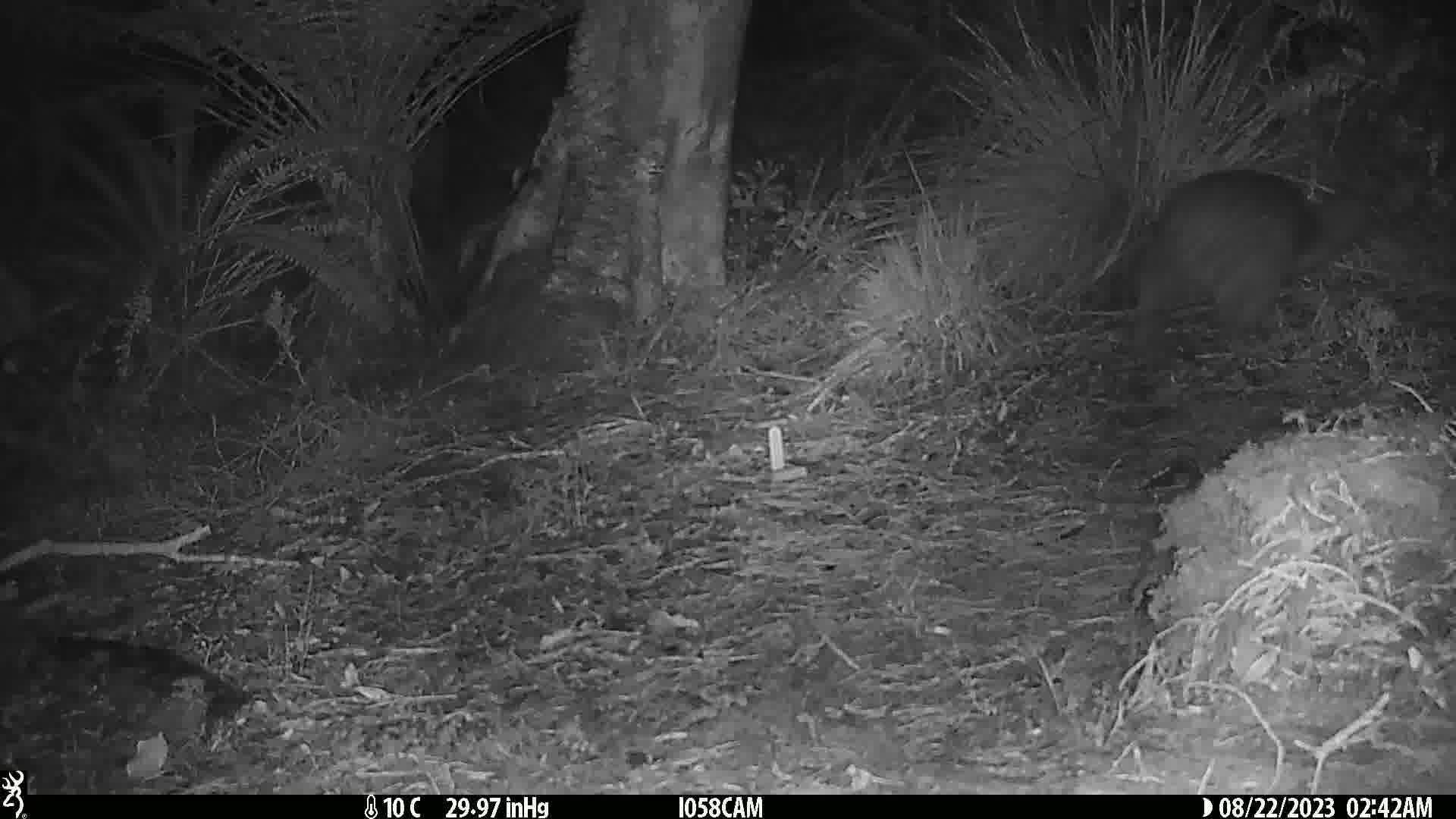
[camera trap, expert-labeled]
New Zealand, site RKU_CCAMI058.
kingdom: Animalia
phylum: Chordata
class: Aves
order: Apterygiformes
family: Apterygidae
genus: Apteryx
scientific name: Apteryx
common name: kiwi